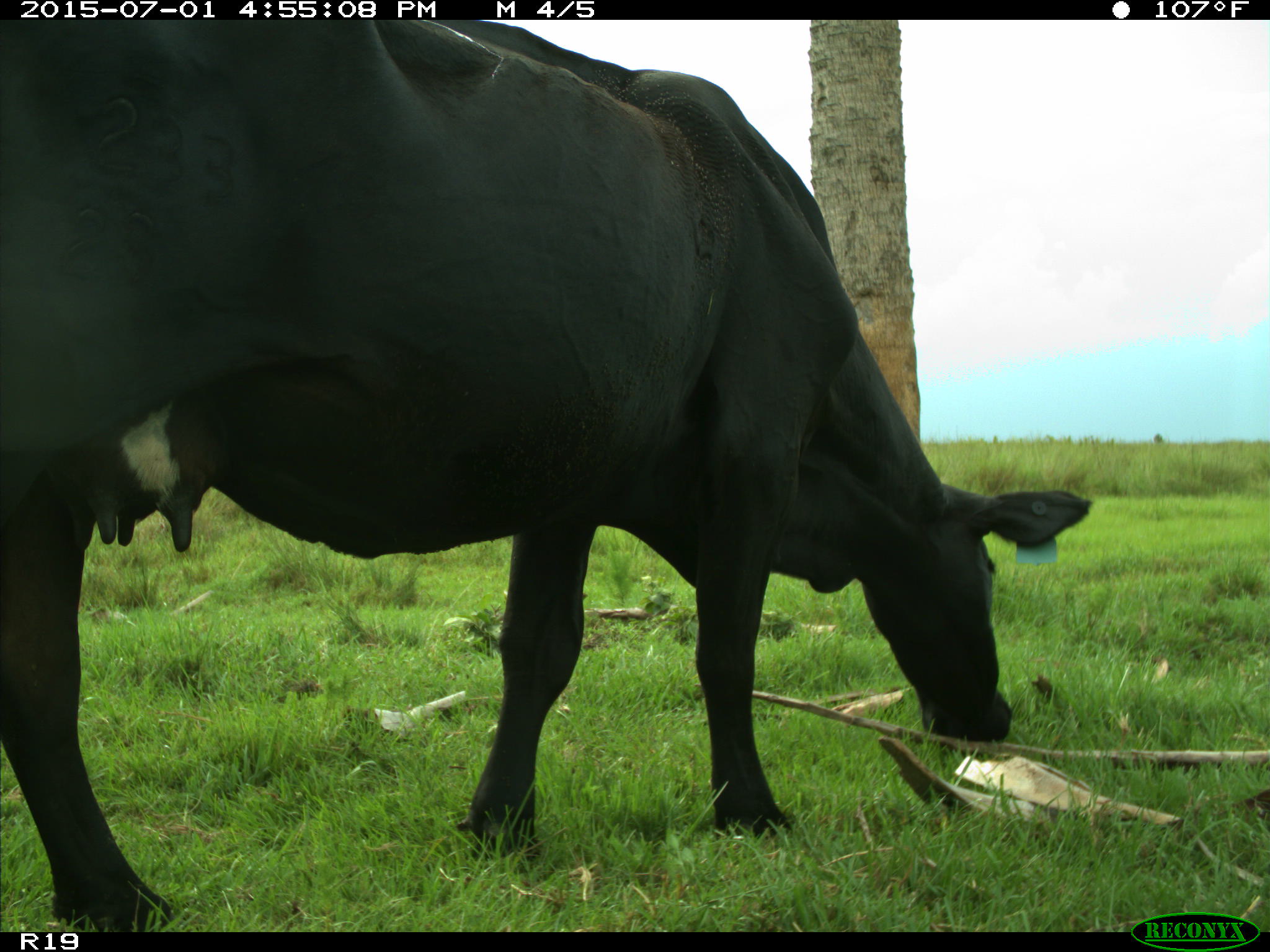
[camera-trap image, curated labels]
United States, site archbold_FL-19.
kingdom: Animalia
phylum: Chordata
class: Mammalia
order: Artiodactyla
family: Bovidae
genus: Bos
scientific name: Bos taurus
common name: domestic cow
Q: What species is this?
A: Bos taurus (domestic cow).